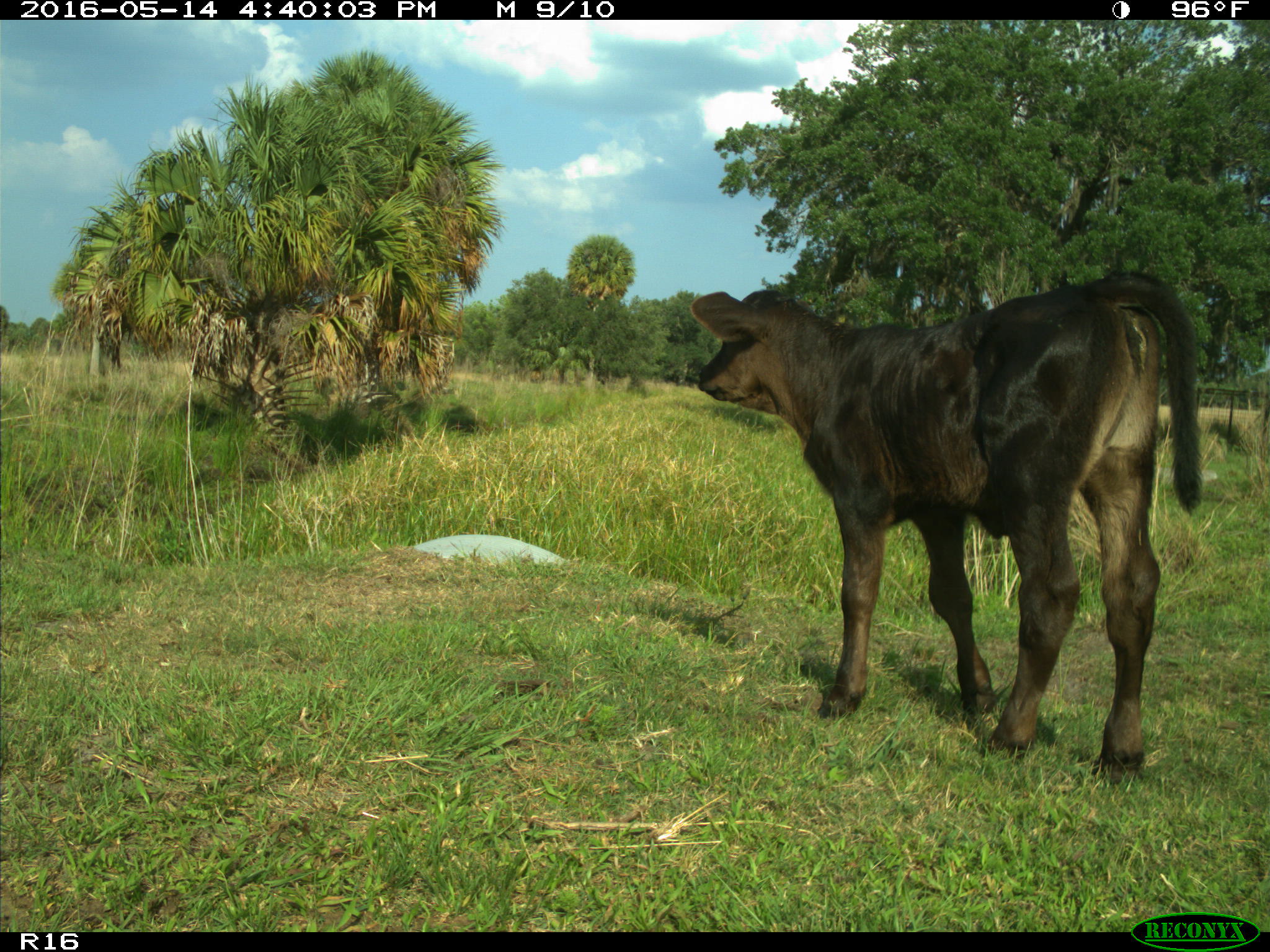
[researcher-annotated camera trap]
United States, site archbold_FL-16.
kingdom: Animalia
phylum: Chordata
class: Mammalia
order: Artiodactyla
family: Bovidae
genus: Bos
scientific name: Bos taurus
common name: domestic cow